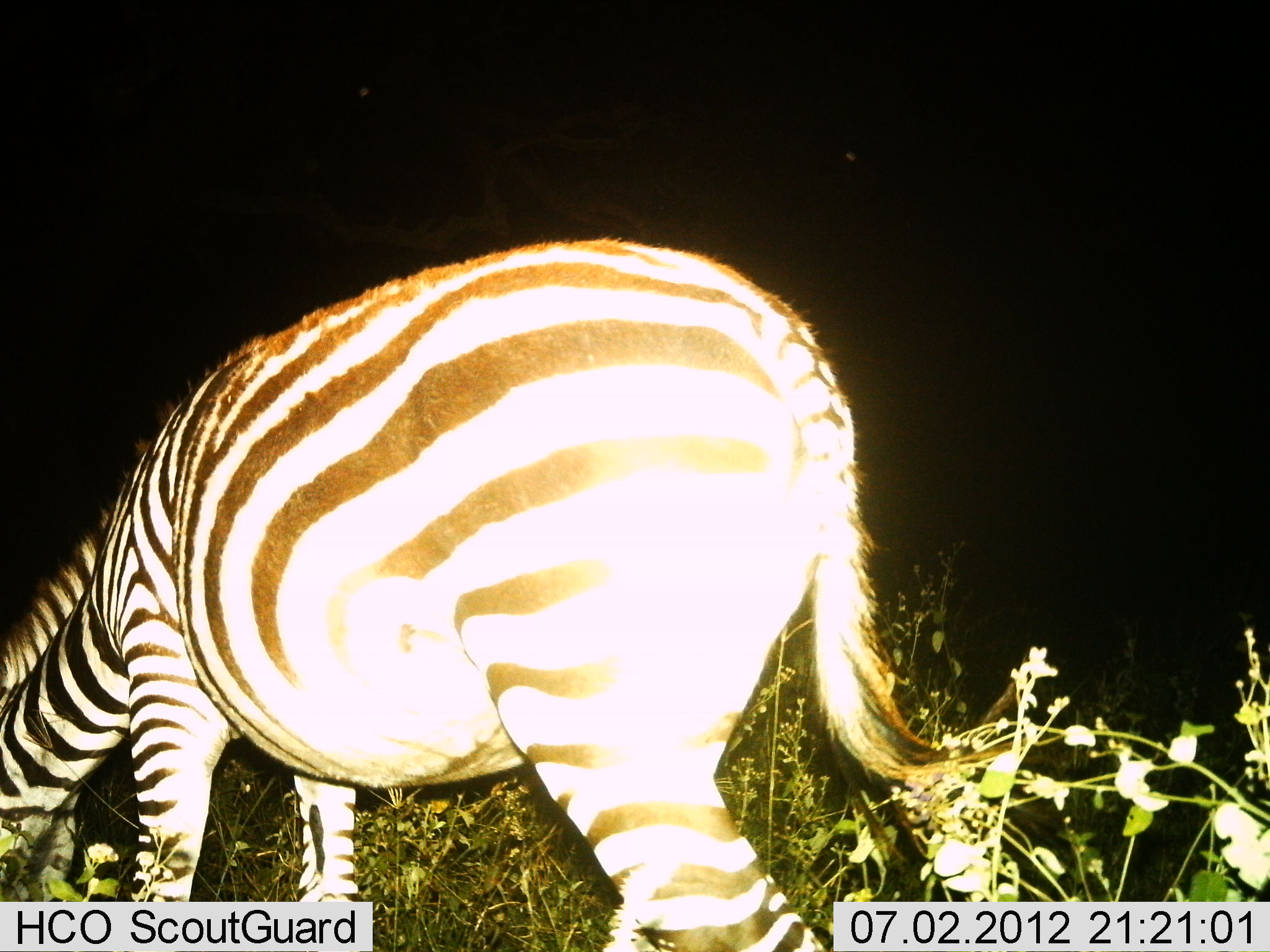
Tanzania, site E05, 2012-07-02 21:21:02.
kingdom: Animalia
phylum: Chordata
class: Mammalia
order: Perissodactyla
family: Equidae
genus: Equus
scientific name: Equus quagga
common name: plains zebra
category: zebra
Zebra (plains zebra) (Equus quagga), count 1. Behavior (volunteer vote fractions): standing 40%, resting 0%, moving 0%, interacting 0%. Young present (vote fraction): 0%. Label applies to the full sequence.